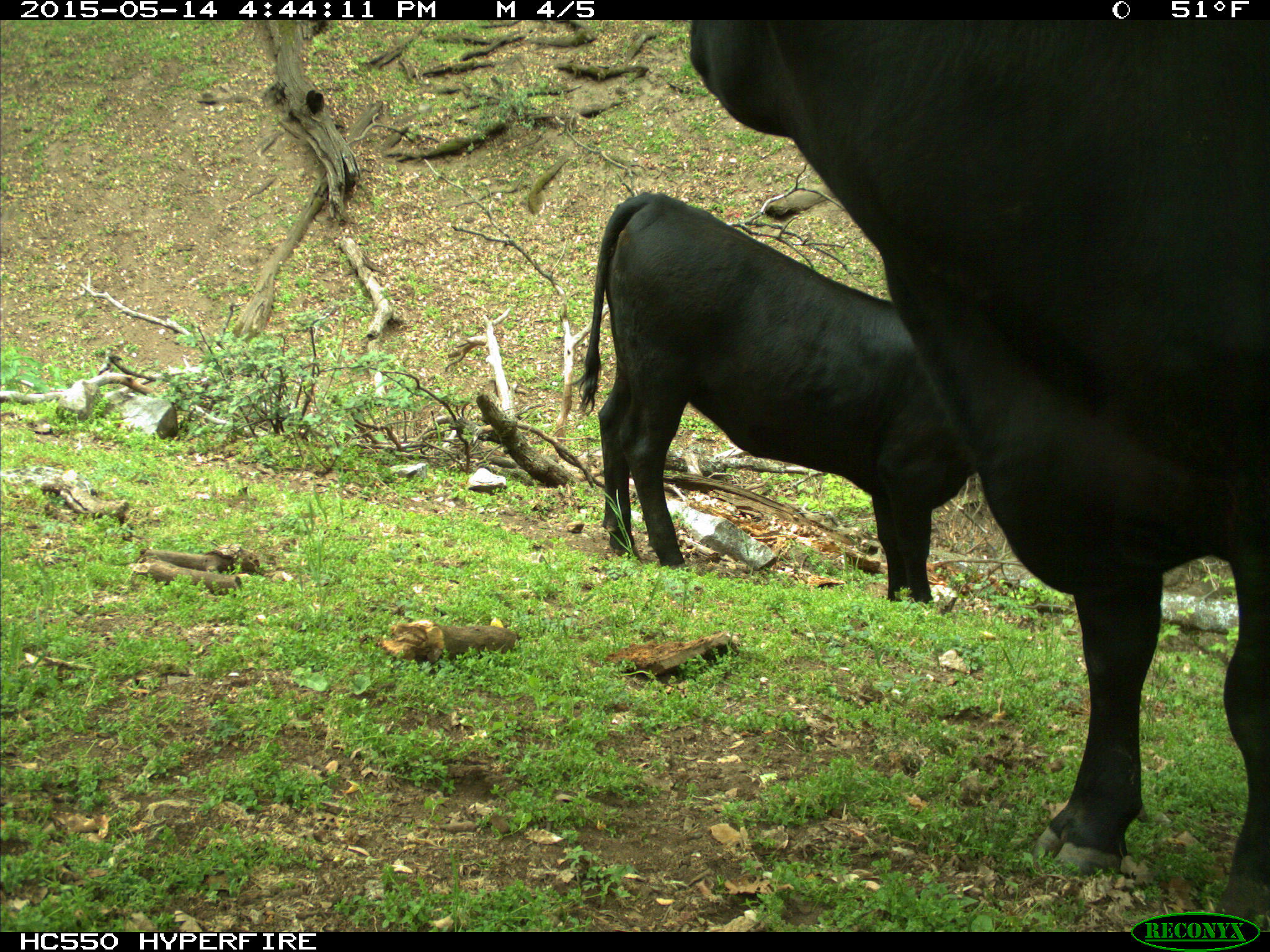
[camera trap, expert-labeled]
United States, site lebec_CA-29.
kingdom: Animalia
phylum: Chordata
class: Mammalia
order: Artiodactyla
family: Bovidae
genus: Bos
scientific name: Bos taurus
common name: domestic cow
Bos taurus (domestic cow).